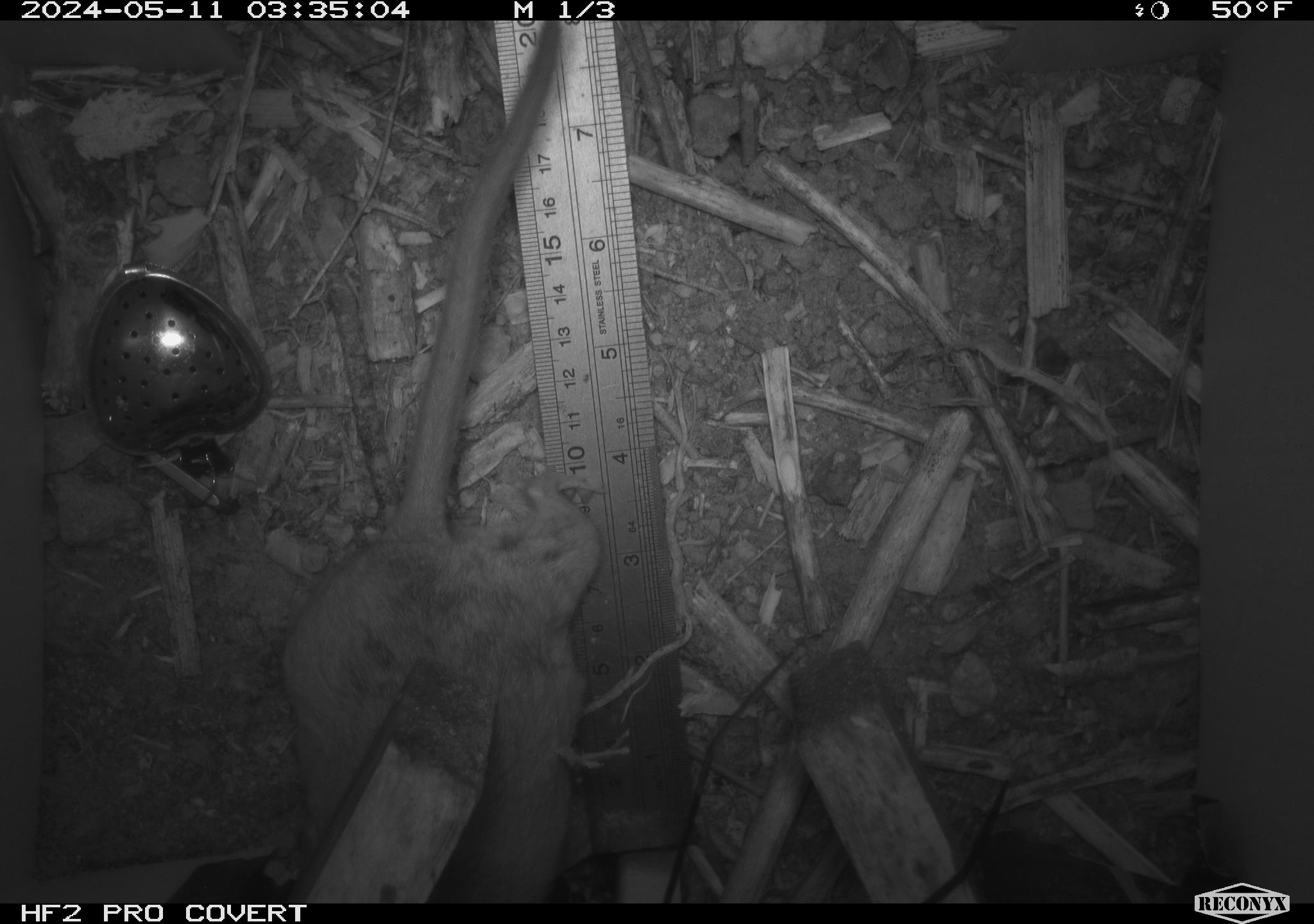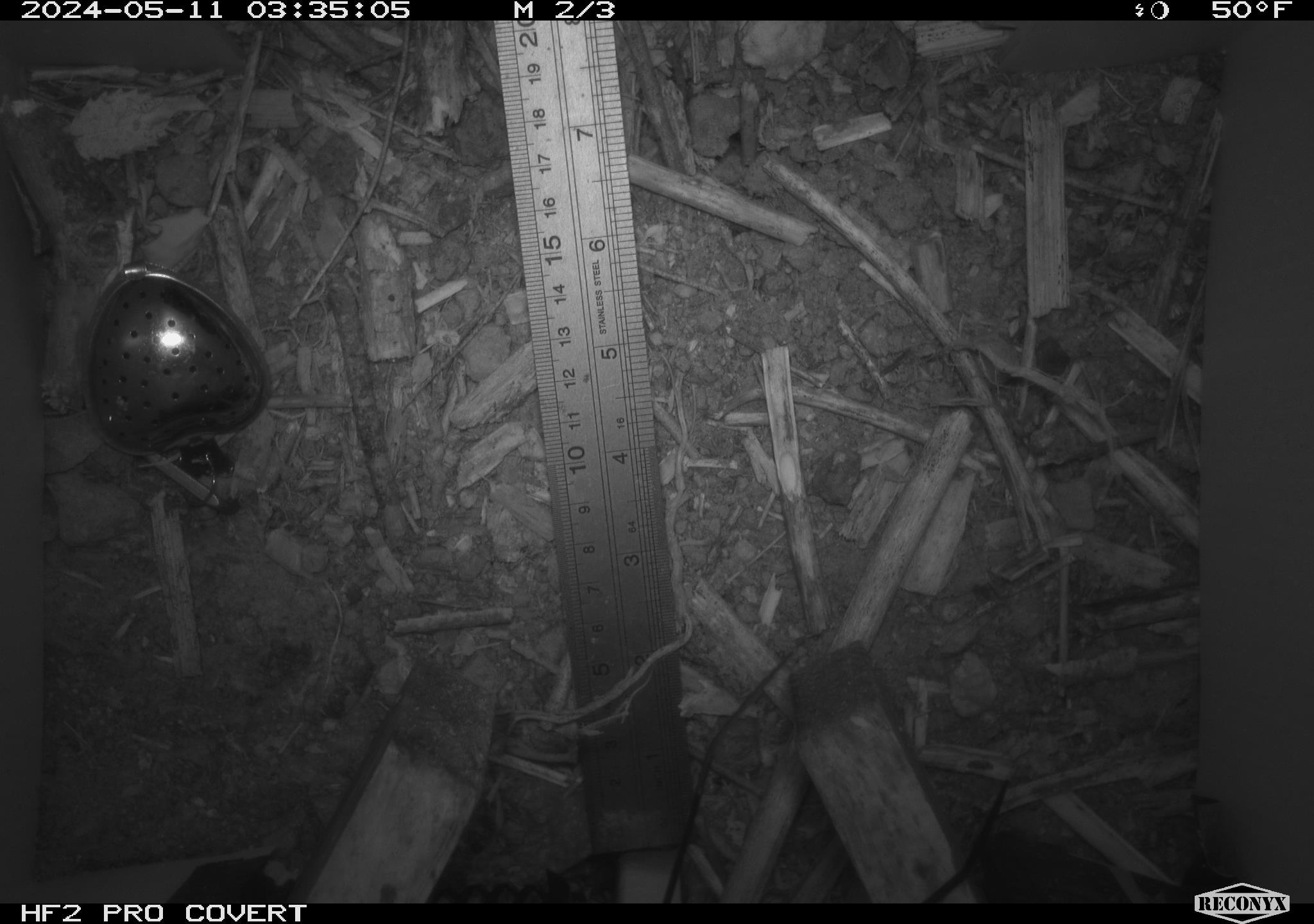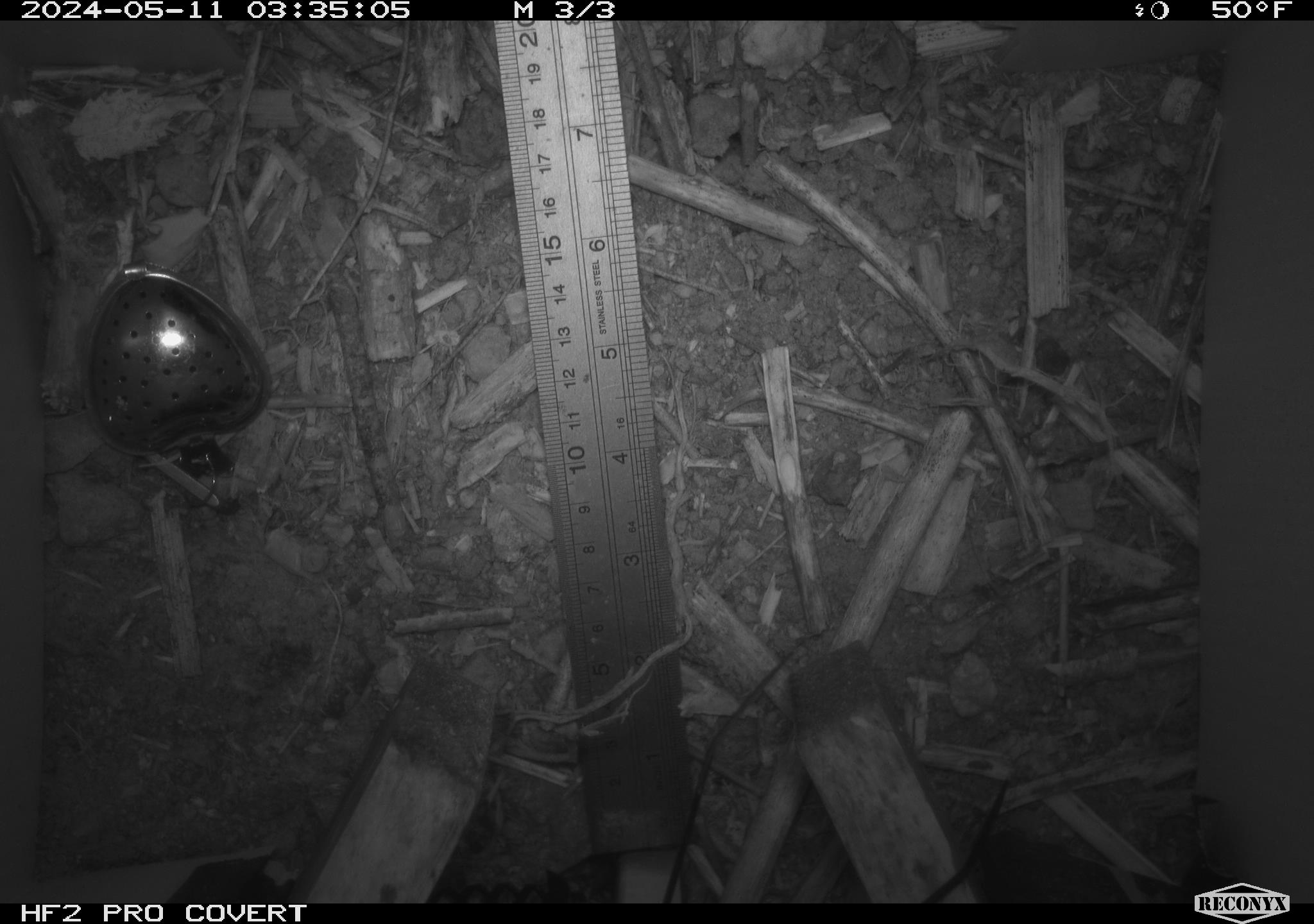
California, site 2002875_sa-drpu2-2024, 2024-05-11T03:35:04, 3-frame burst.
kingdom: Animalia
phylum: Chordata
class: Mammalia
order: Rodentia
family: Cricetidae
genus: Neotoma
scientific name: Neotoma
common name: pack rat or woodrat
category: neotoma species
Neotoma species (pack rat or woodrat) (Neotoma).